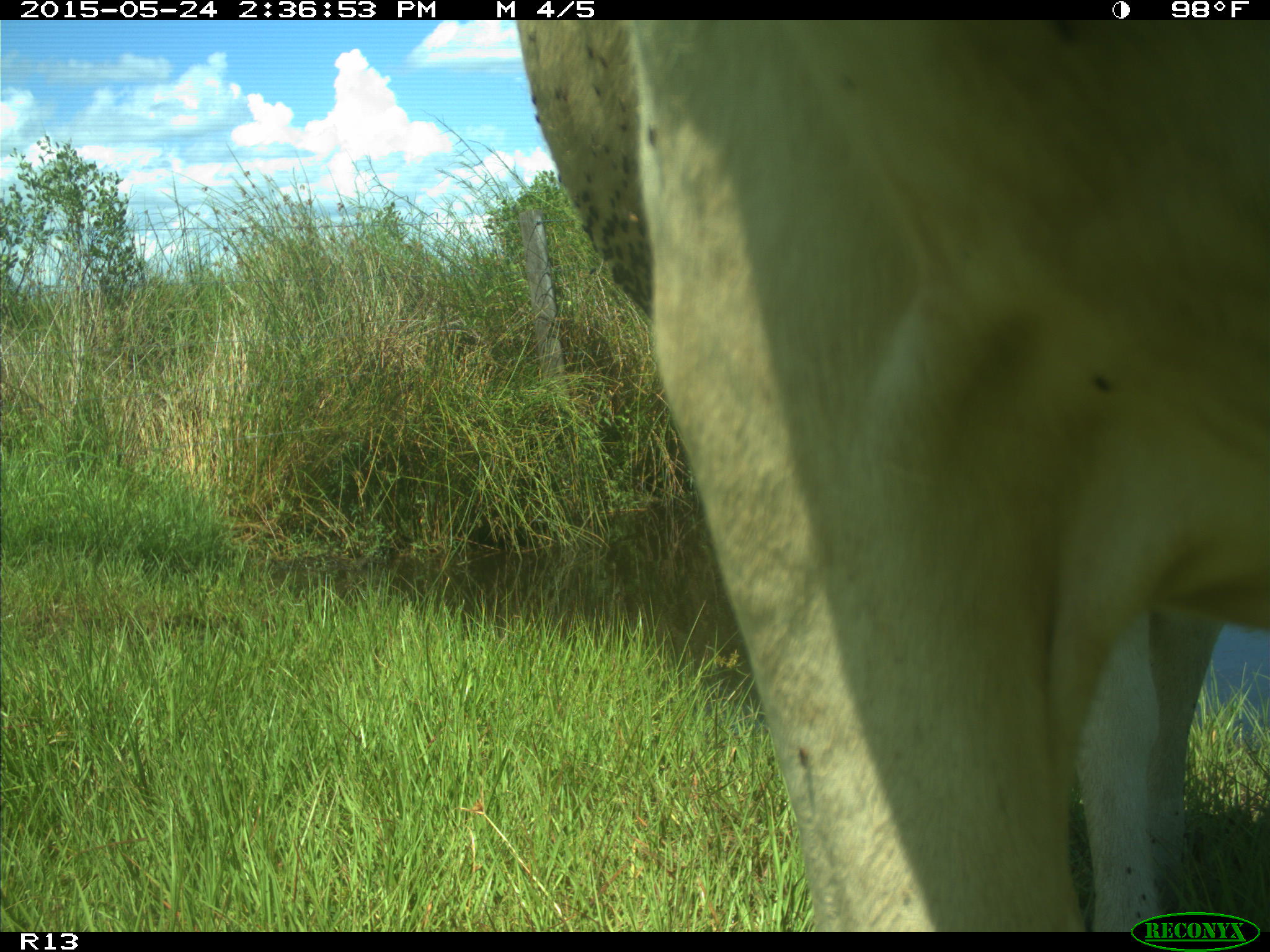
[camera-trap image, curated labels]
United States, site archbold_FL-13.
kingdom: Animalia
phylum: Chordata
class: Mammalia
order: Artiodactyla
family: Bovidae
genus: Bos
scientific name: Bos taurus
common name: domestic cow